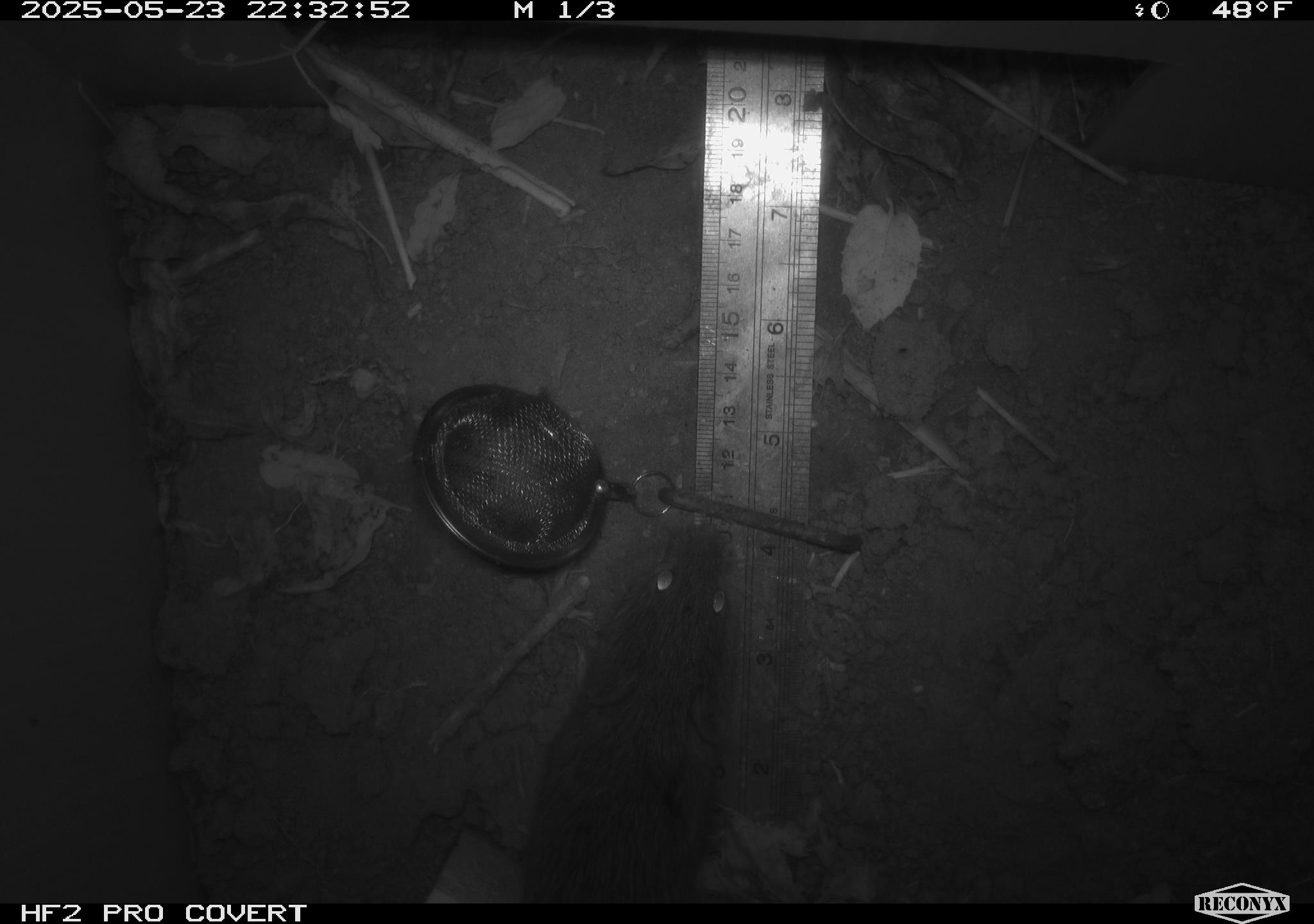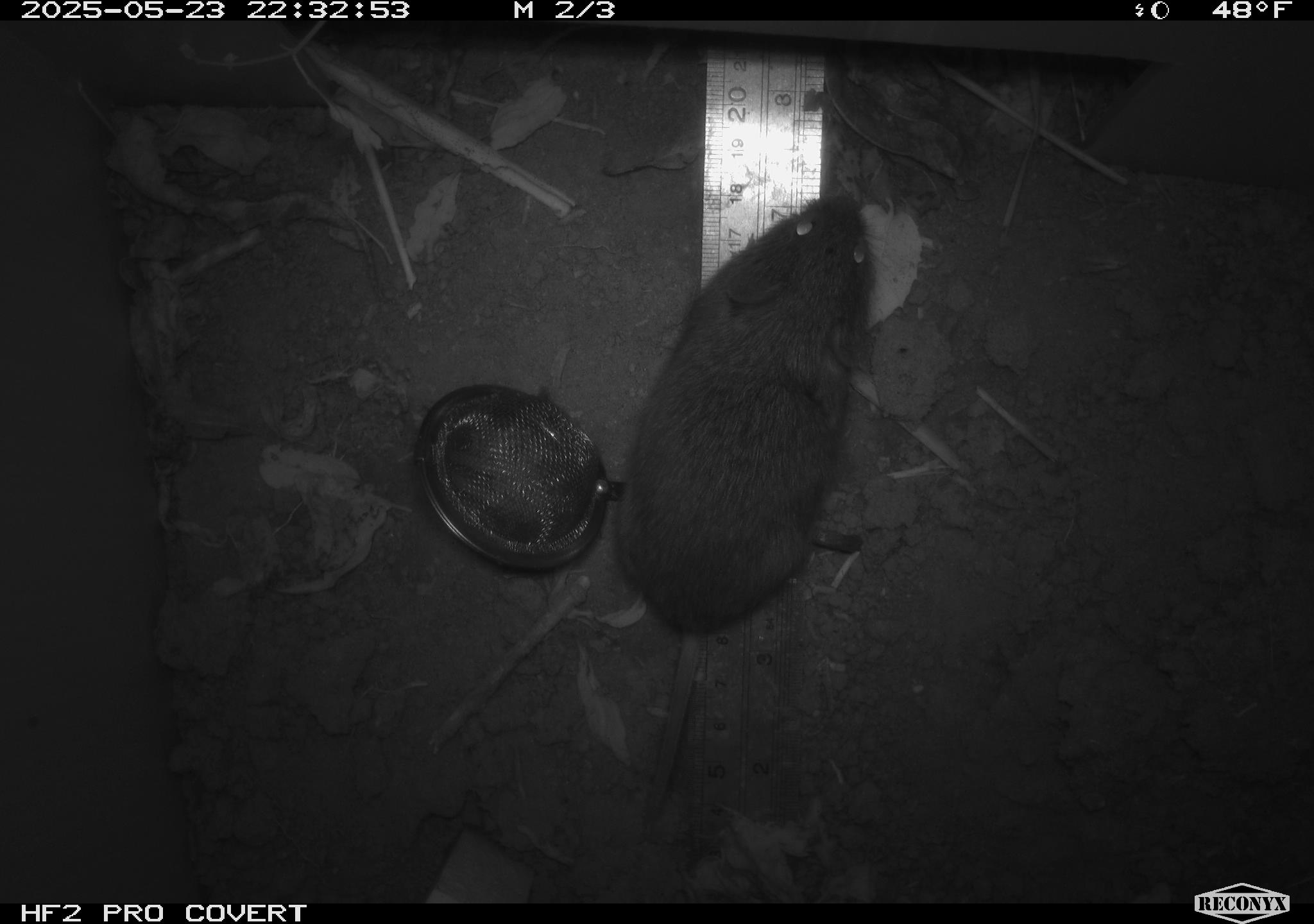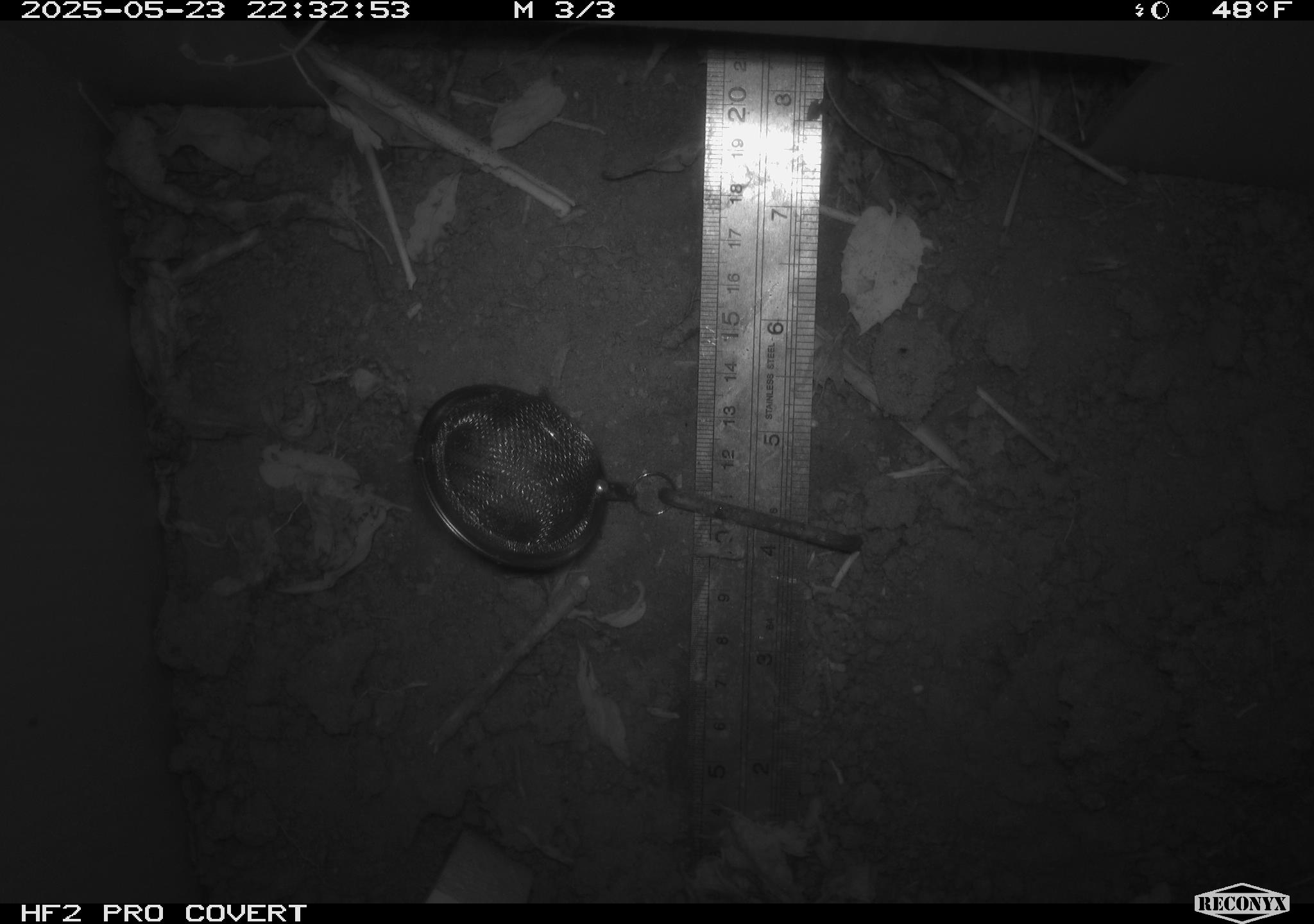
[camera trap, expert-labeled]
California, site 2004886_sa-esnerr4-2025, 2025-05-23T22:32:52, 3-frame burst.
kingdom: Animalia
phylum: Chordata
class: Mammalia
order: Rodentia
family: Cricetidae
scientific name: Arvicolinae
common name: voles, lemmings, and muskrats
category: arvicolinae subfamily